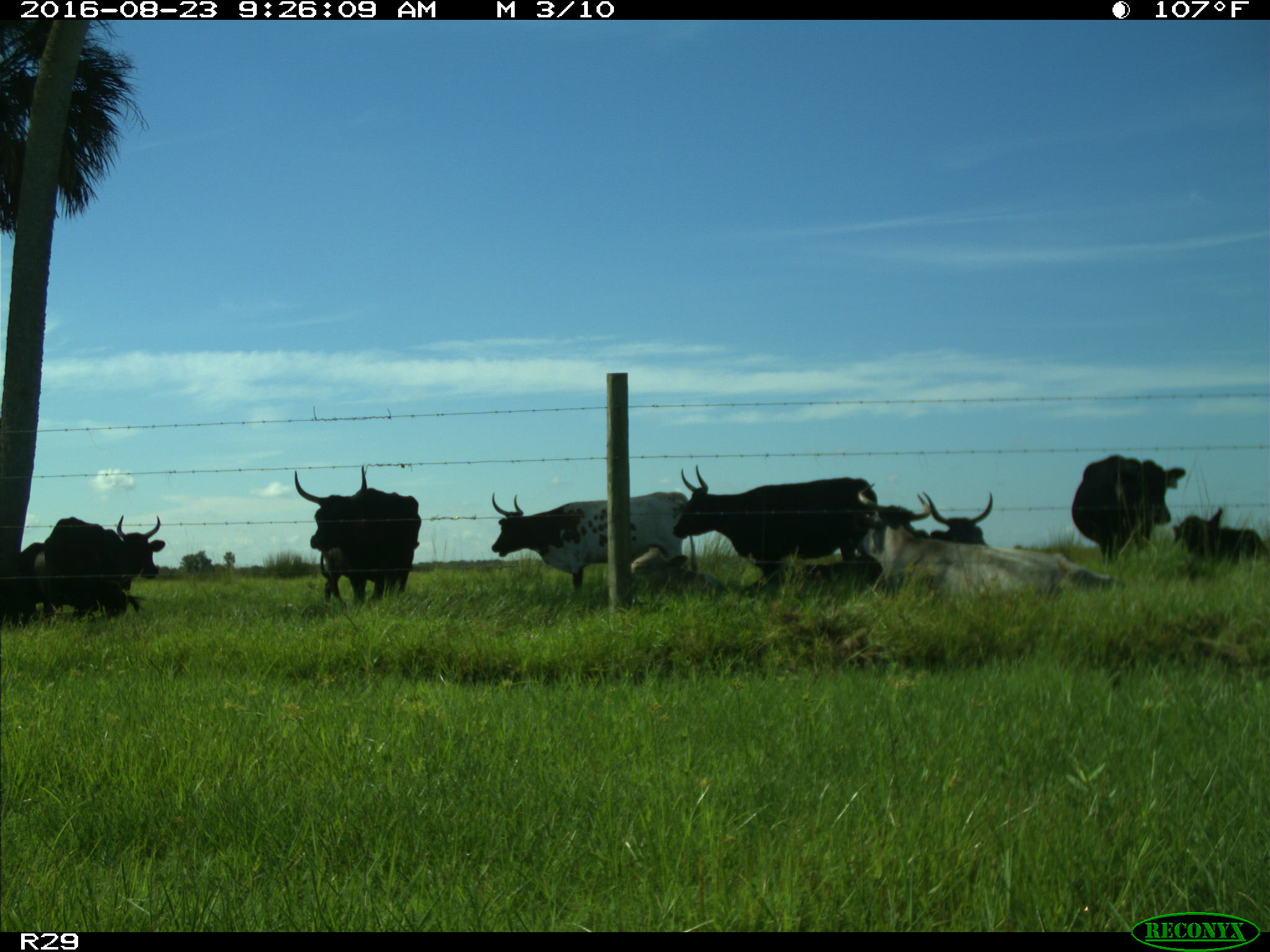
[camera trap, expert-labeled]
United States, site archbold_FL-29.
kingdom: Animalia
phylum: Chordata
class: Mammalia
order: Artiodactyla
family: Bovidae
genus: Bos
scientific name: Bos taurus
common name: domestic cow